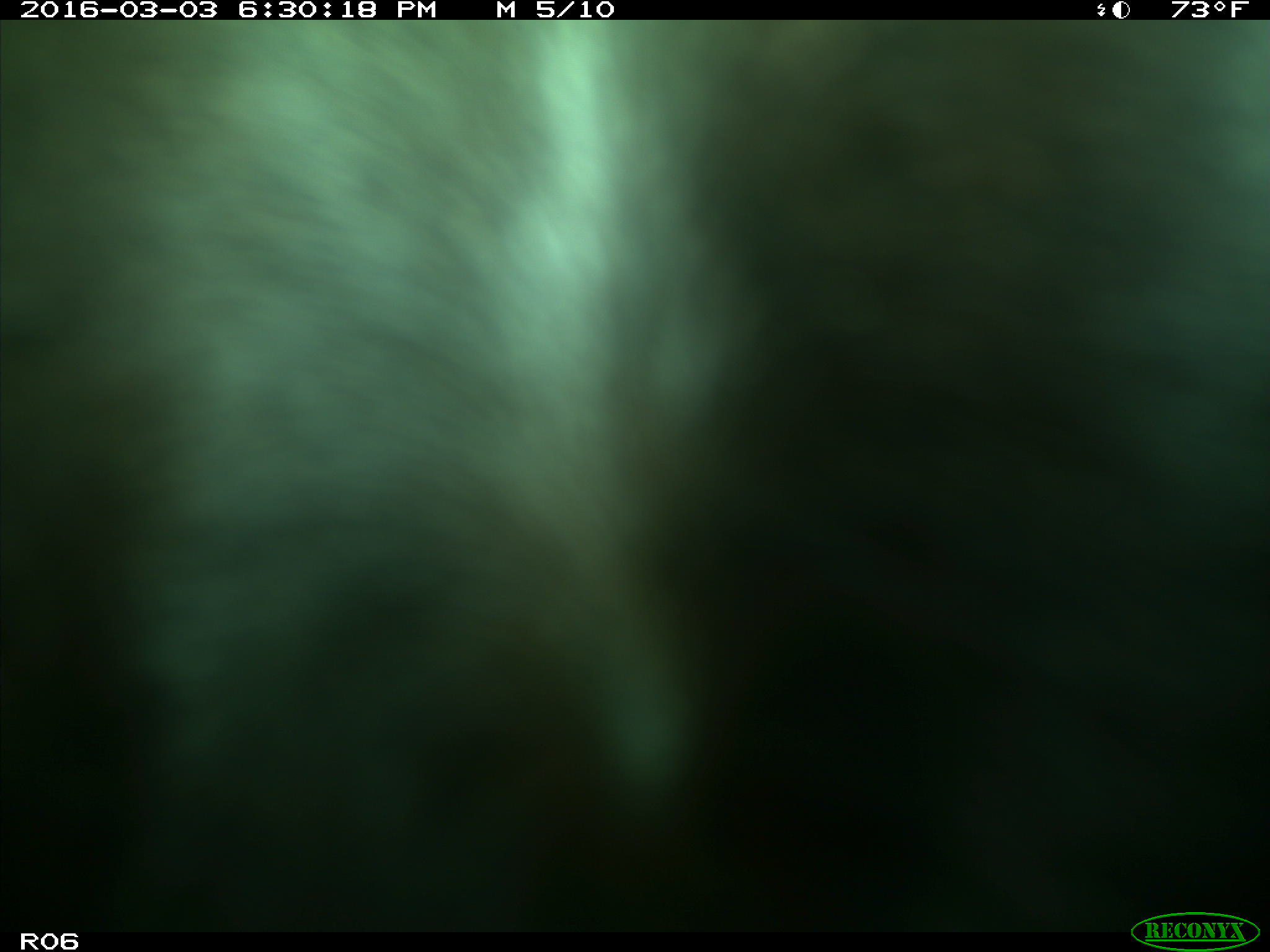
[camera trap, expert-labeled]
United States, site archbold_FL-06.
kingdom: Animalia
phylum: Chordata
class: Mammalia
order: Artiodactyla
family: Bovidae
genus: Bos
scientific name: Bos taurus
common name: domestic cow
Bos taurus (domestic cow).